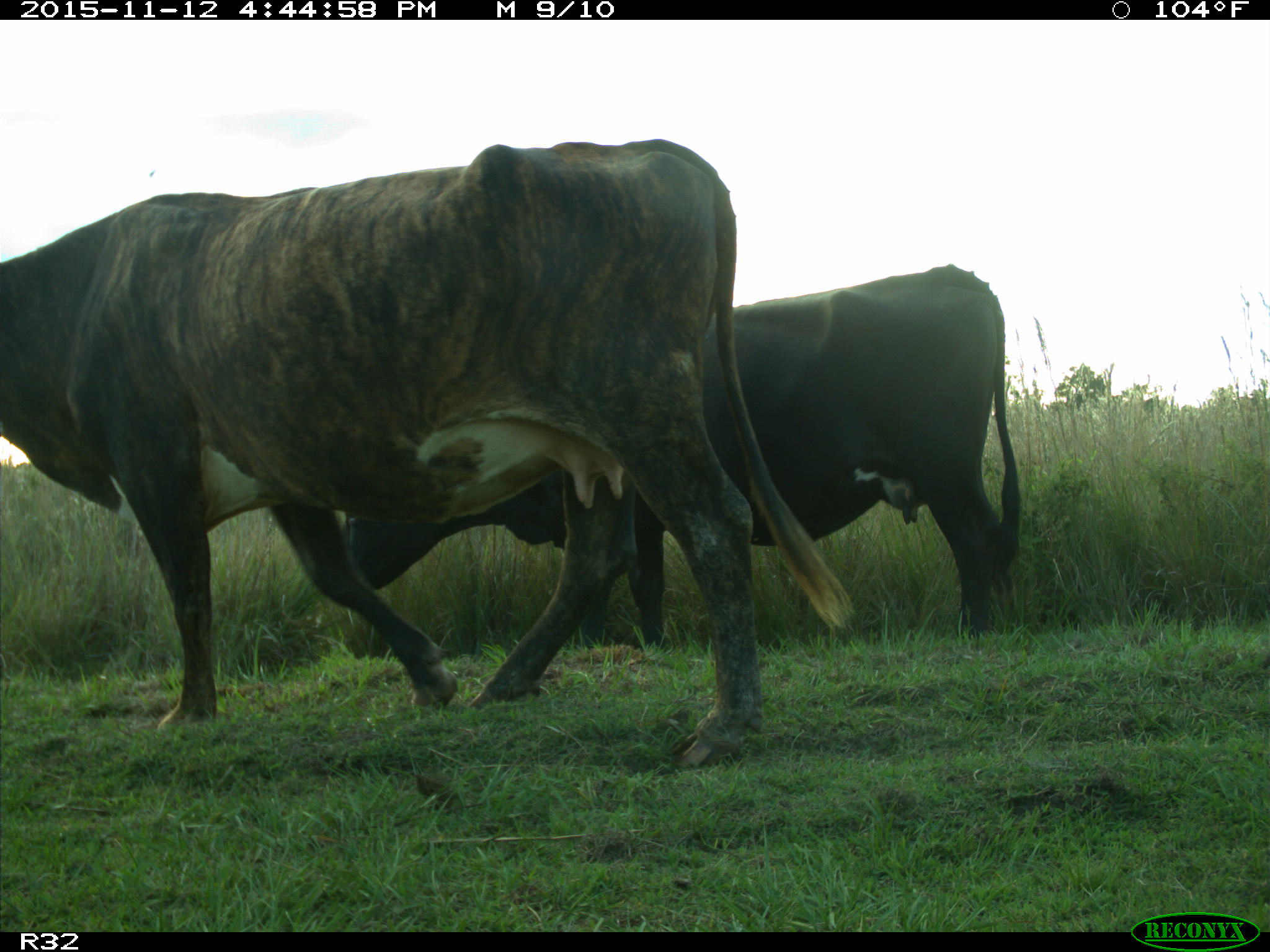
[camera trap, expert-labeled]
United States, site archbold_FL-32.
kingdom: Animalia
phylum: Chordata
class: Mammalia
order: Artiodactyla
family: Bovidae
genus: Bos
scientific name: Bos taurus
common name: domestic cow